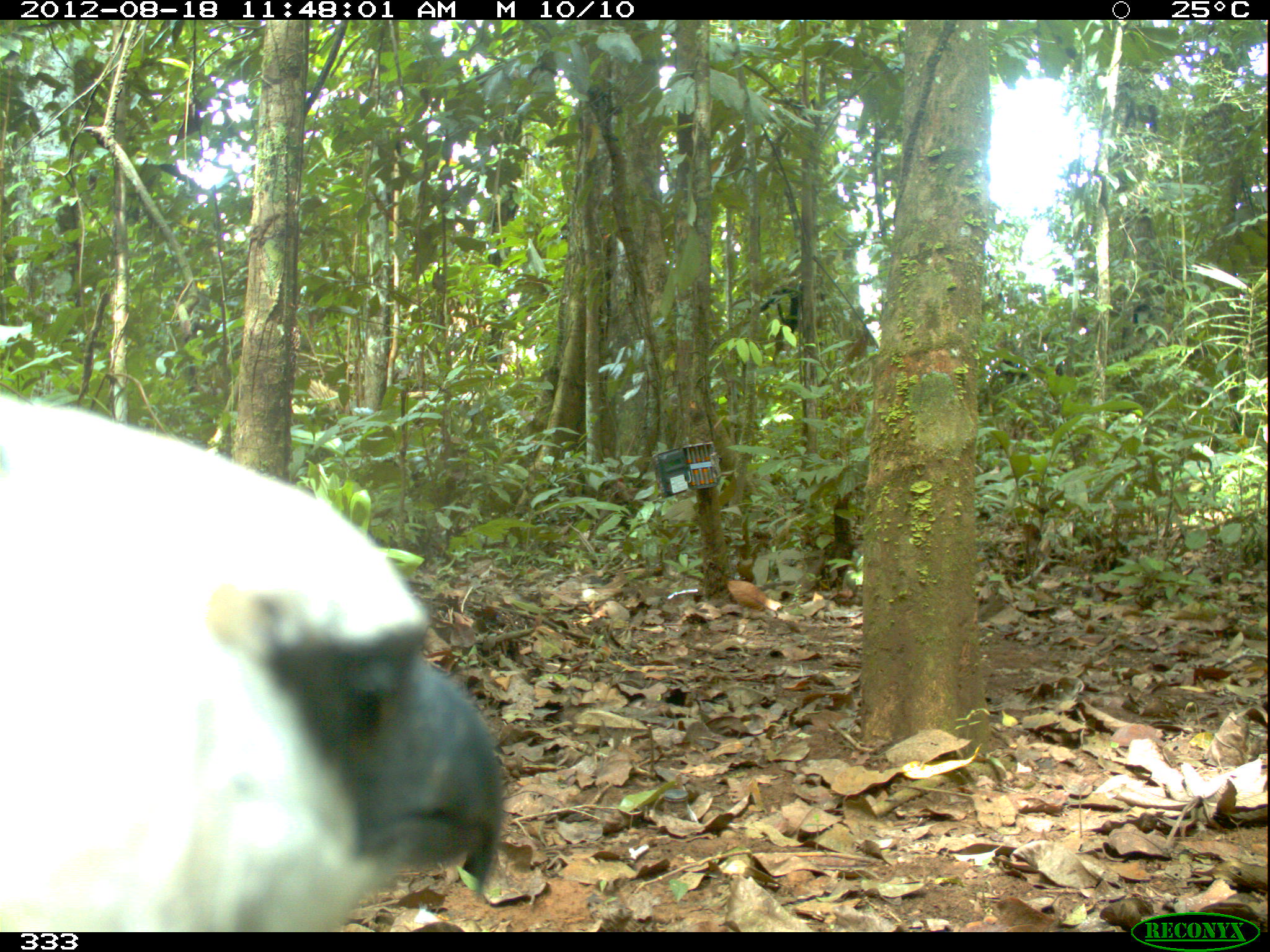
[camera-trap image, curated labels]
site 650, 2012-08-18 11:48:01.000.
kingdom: Animalia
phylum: Chordata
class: Aves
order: Accipitriformes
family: Accipitridae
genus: Morphnus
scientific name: Morphnus guianensis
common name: crested eagle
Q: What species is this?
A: Morphnus guianensis (crested eagle).